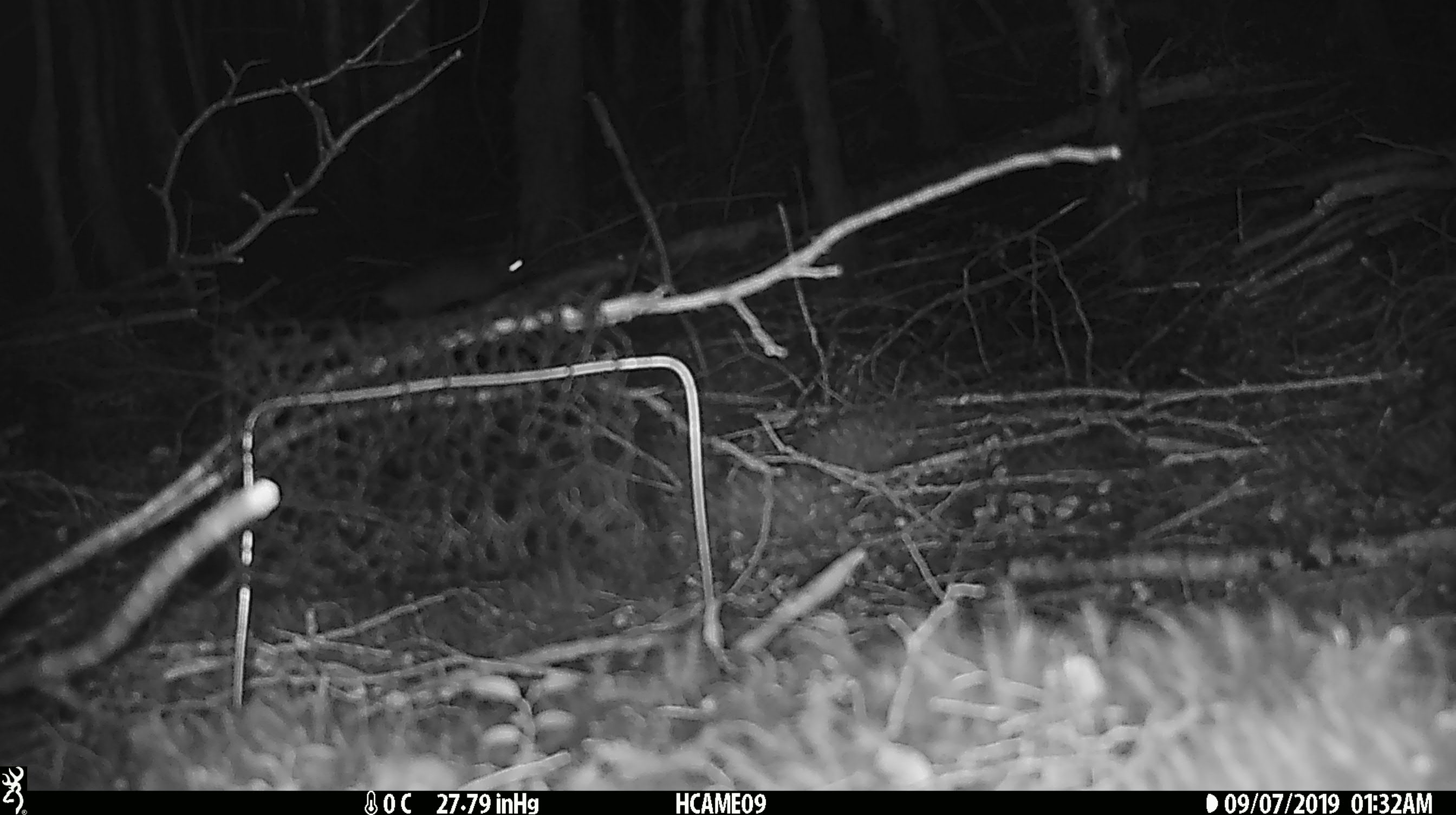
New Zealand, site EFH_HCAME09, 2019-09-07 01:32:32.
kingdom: Animalia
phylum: Chordata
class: Mammalia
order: Rodentia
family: Muridae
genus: Rattus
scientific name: Rattus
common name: rat